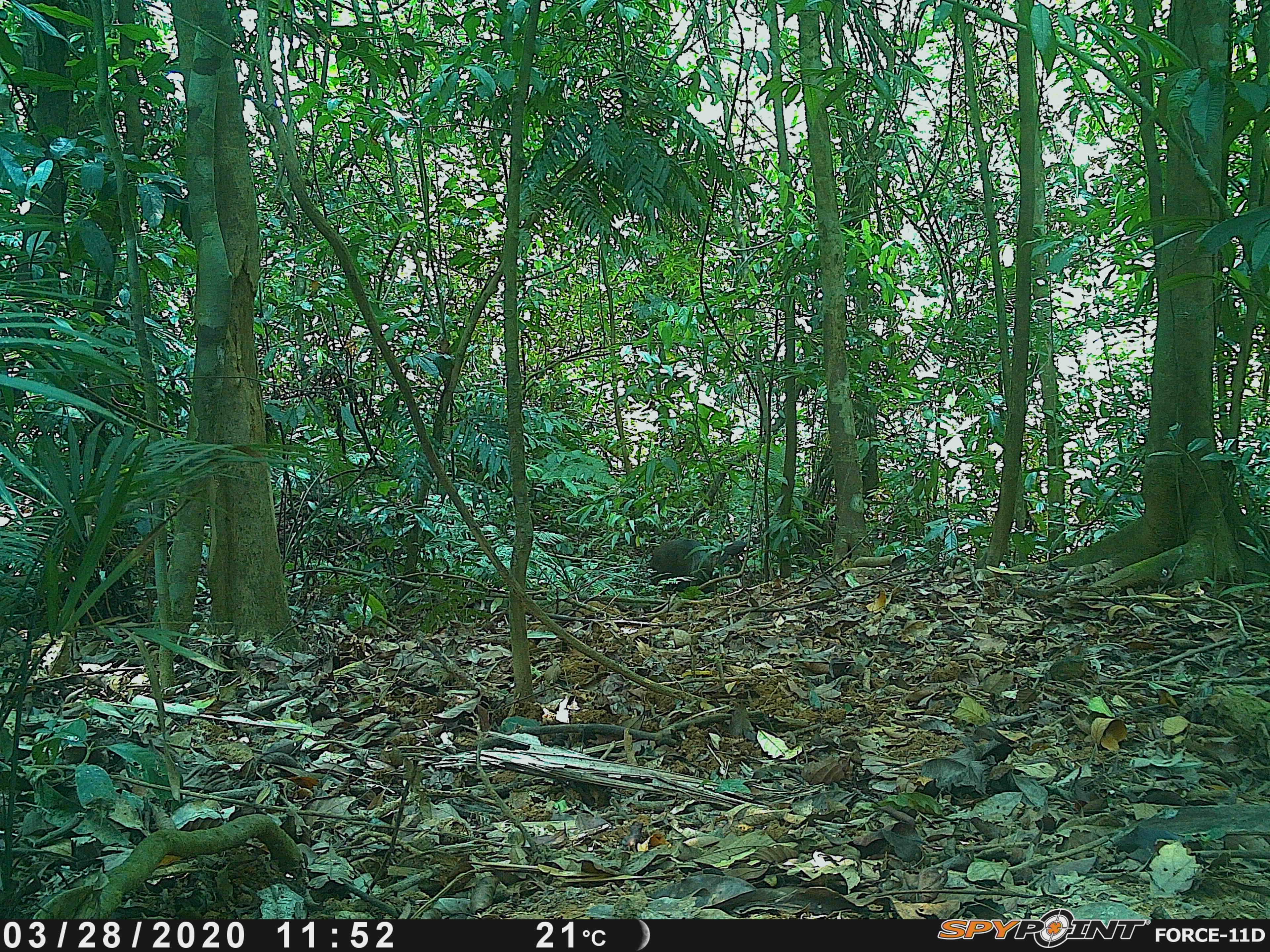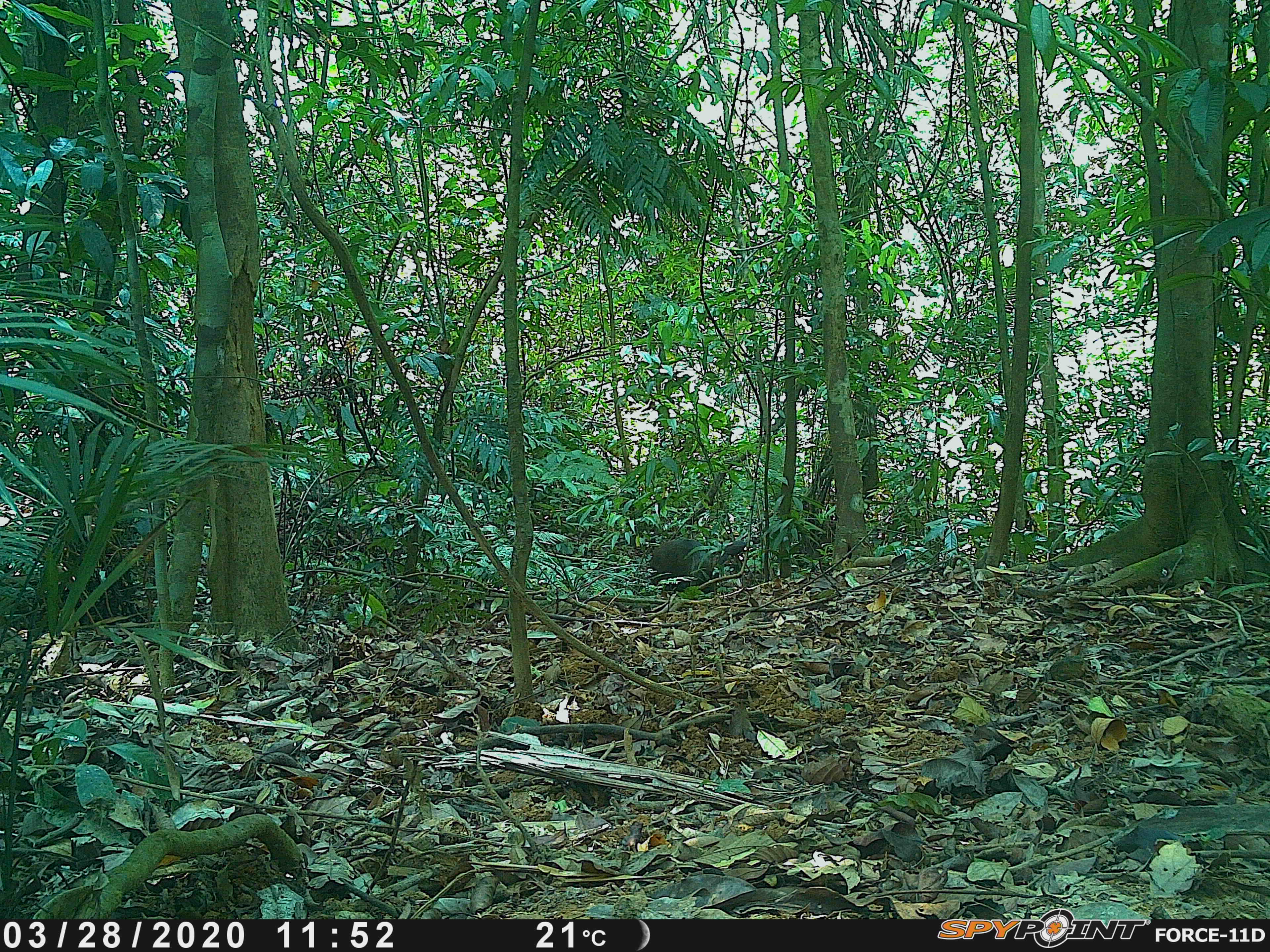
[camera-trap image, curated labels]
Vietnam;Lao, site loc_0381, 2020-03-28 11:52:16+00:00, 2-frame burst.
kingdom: Animalia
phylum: Chordata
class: Aves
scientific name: Aves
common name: bird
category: unidentified bird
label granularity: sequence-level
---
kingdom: Animalia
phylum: Chordata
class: Mammalia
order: Artiodactyla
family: Suidae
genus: Sus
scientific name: Sus scrofa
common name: eurasian wild pig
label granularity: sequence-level